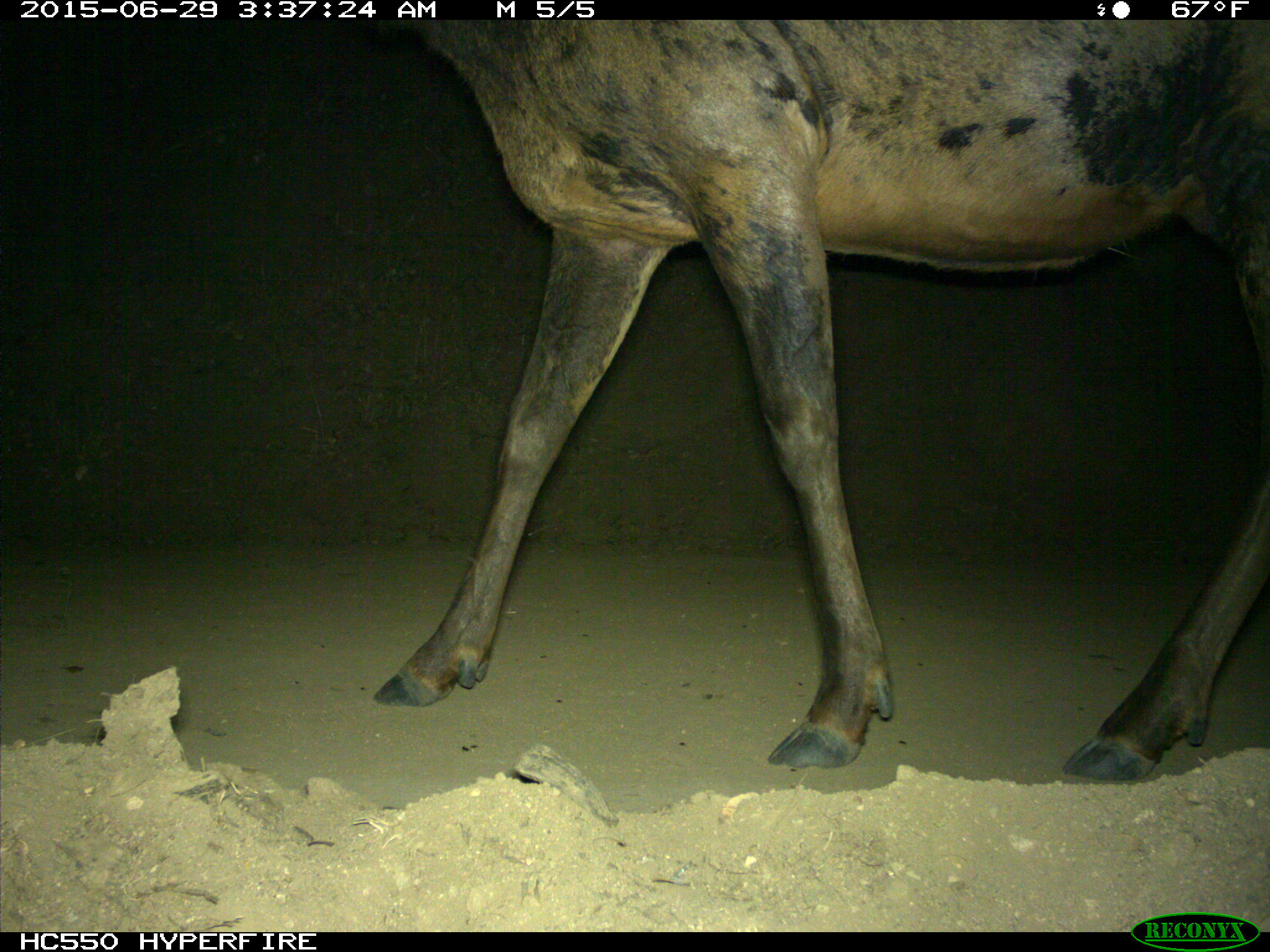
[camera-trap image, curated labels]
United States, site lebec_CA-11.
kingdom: Animalia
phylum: Chordata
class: Mammalia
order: Artiodactyla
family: Cervidae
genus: Cervus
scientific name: Cervus canadensis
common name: elk